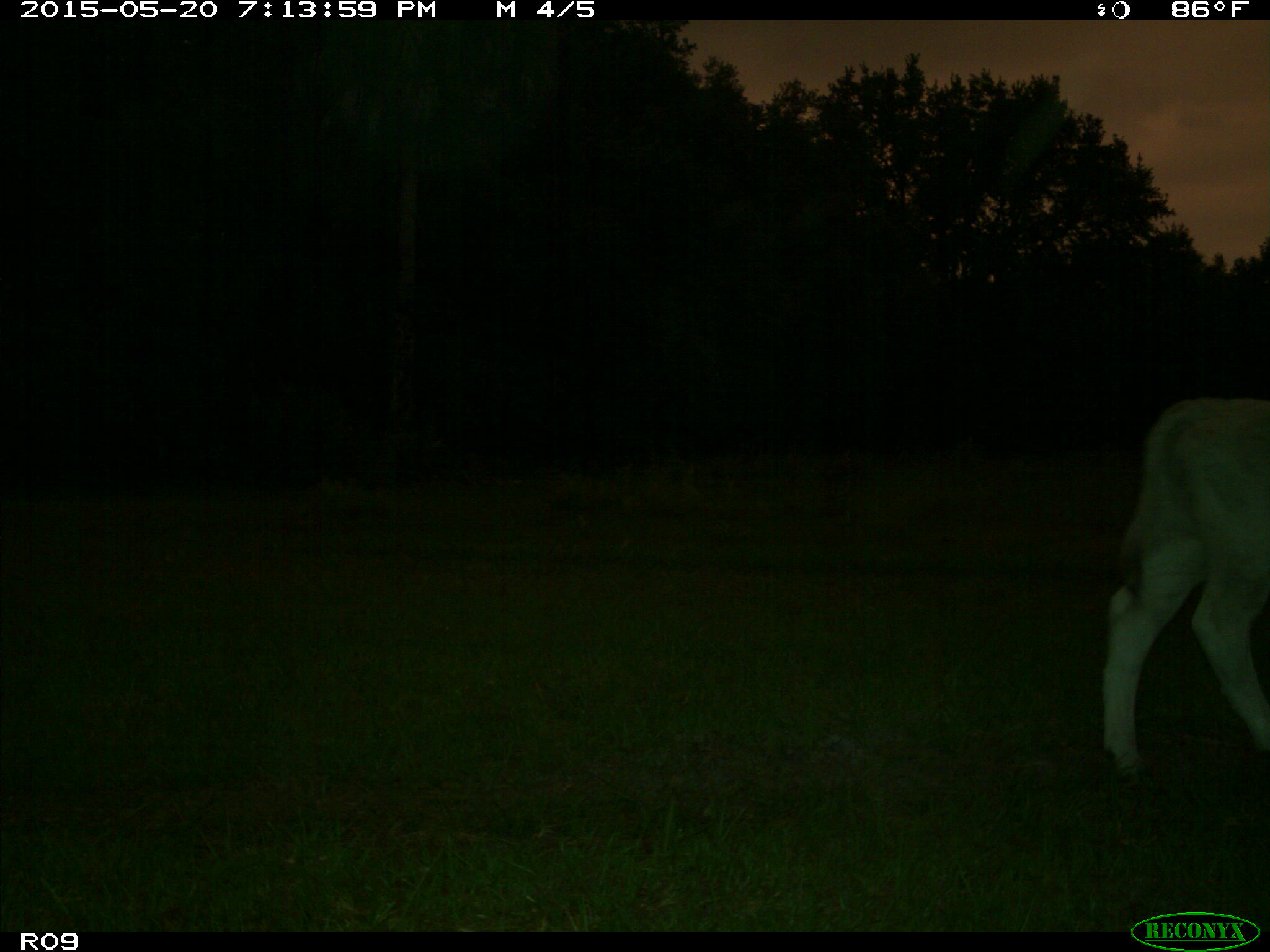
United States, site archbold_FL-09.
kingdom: Animalia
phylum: Chordata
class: Mammalia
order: Artiodactyla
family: Bovidae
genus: Bos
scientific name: Bos taurus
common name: domestic cow